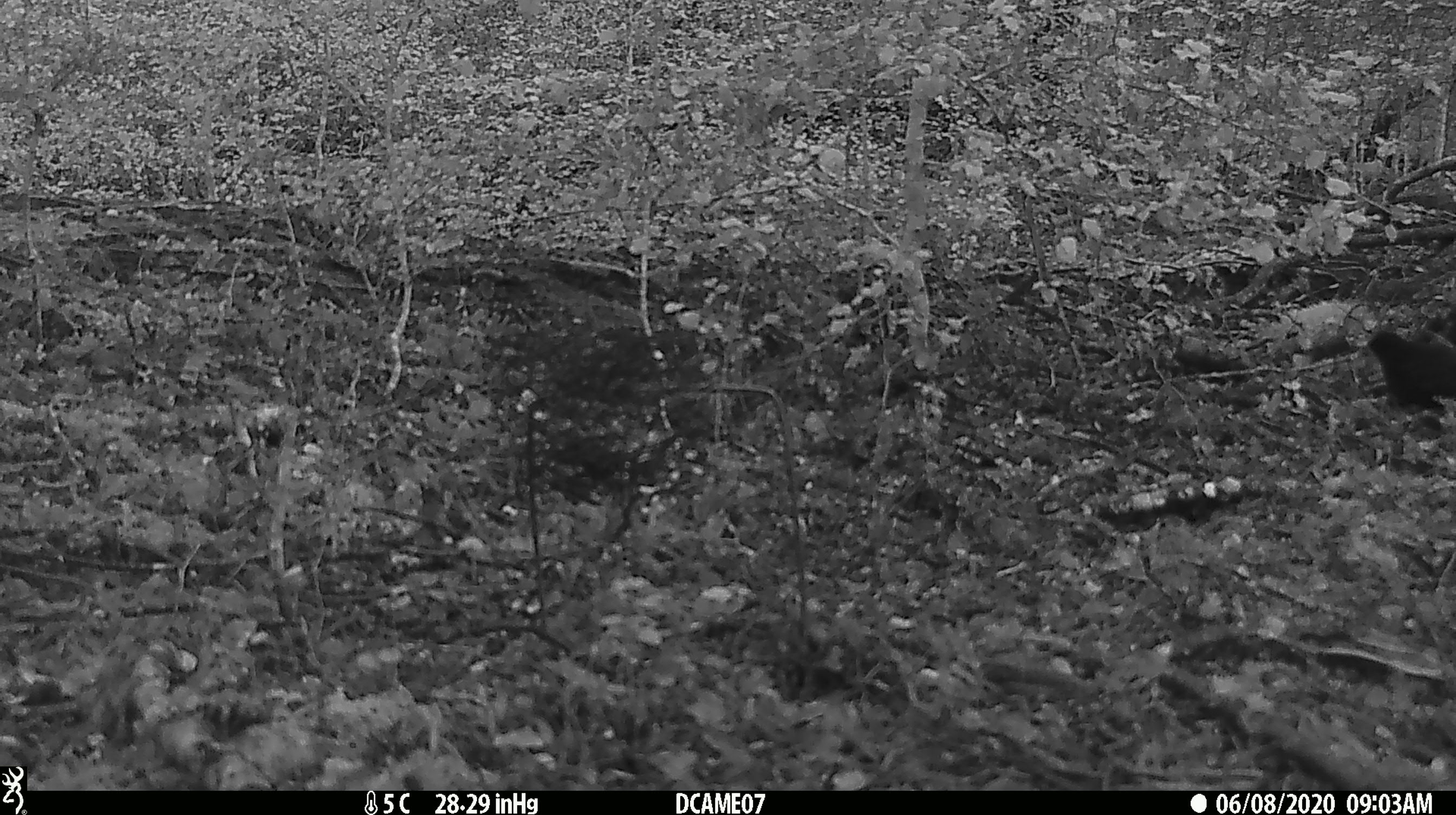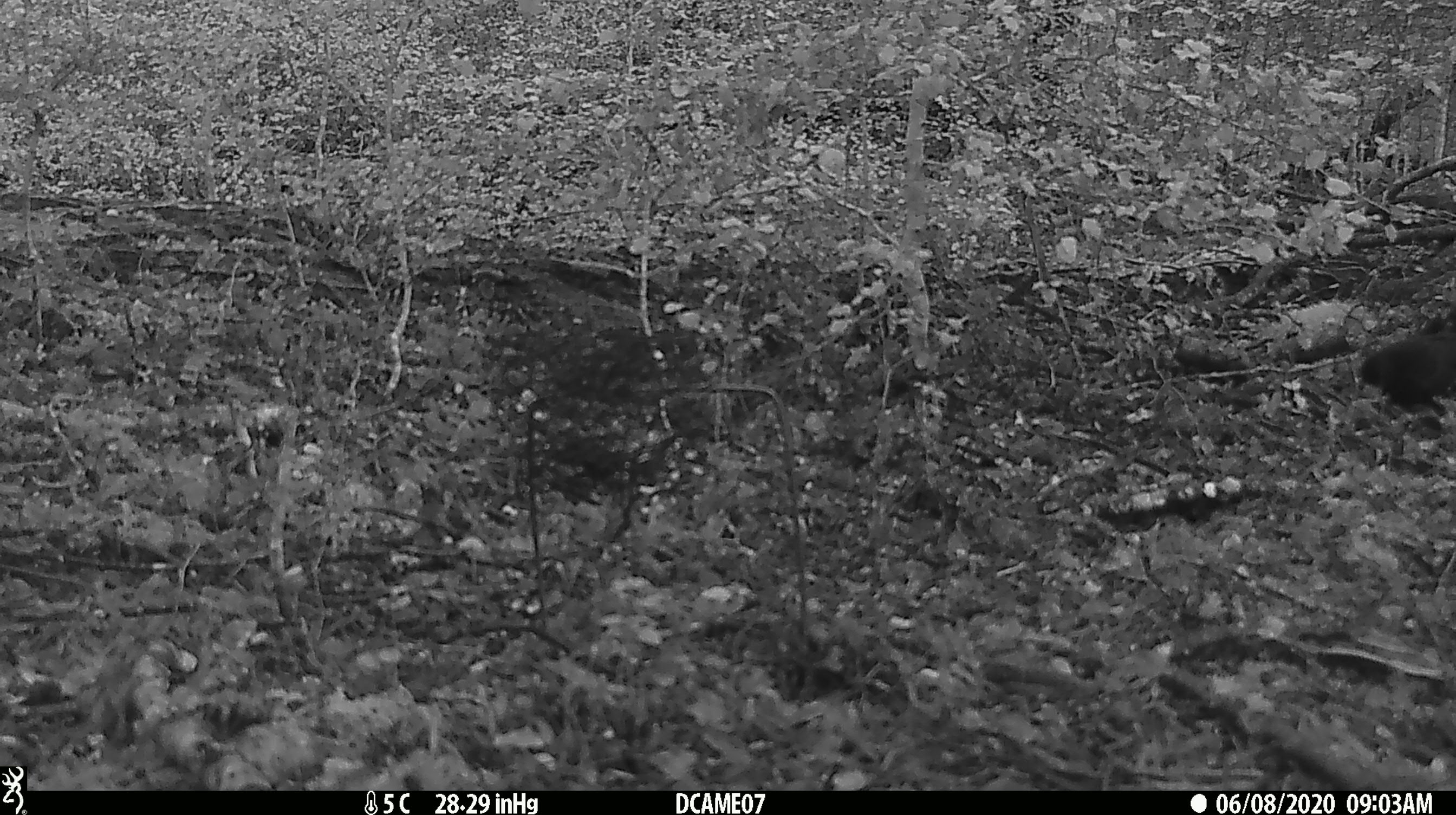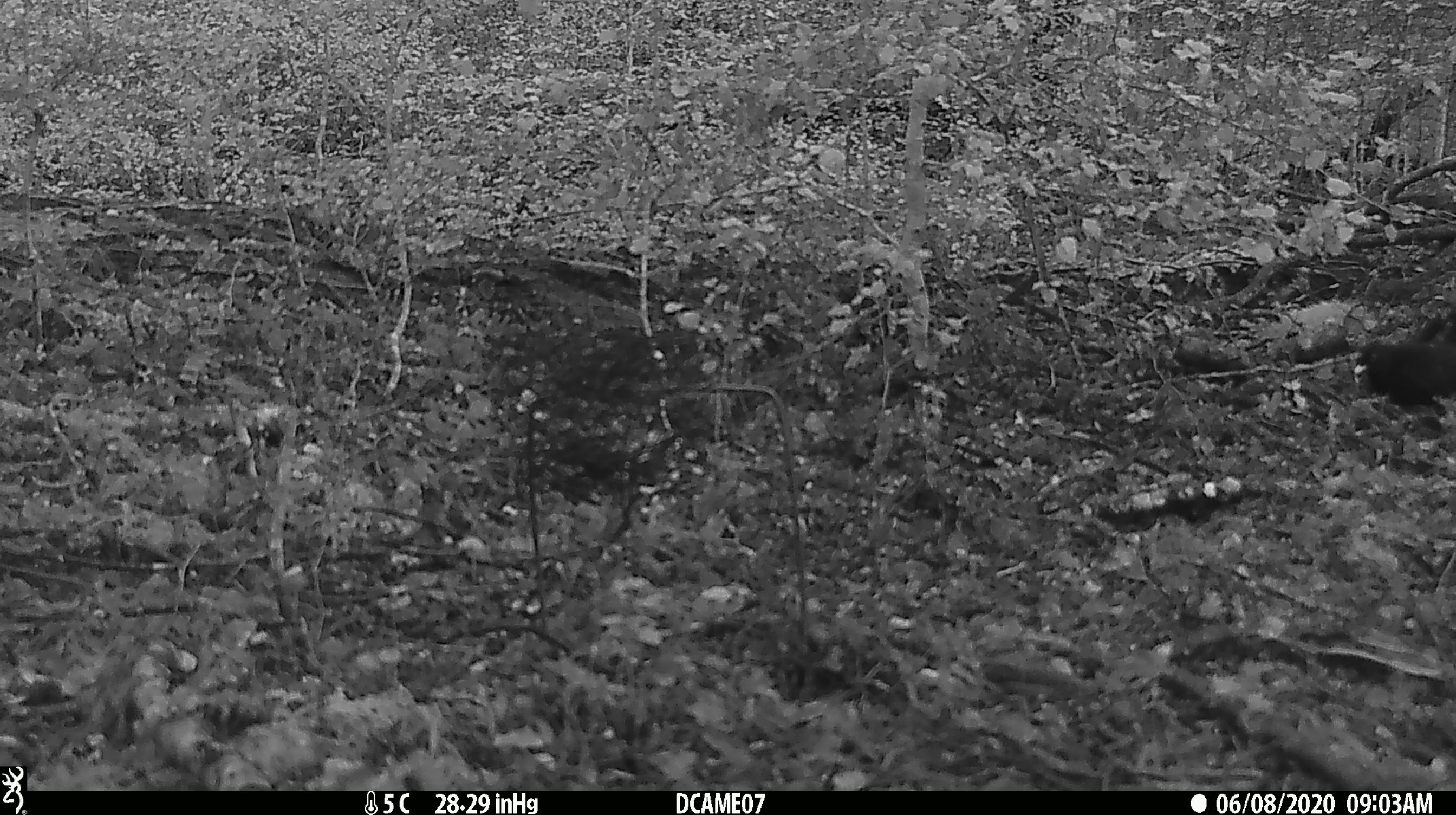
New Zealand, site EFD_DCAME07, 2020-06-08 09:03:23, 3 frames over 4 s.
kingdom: Animalia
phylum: Chordata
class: Aves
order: Passeriformes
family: Turdidae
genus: Turdus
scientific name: Turdus merula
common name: eurasian blackbird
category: blackbird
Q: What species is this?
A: Blackbird (eurasian blackbird) (Turdus merula).